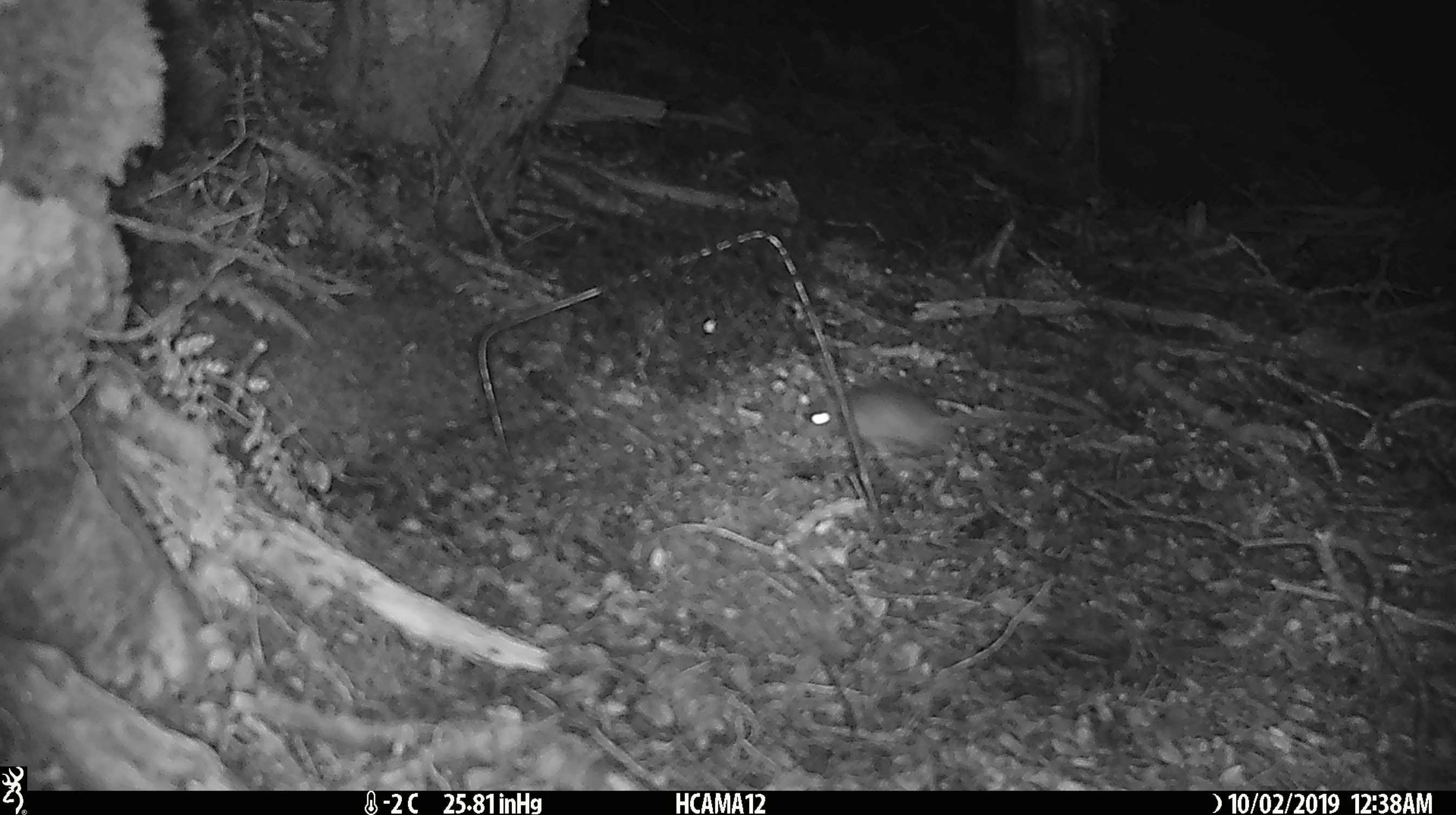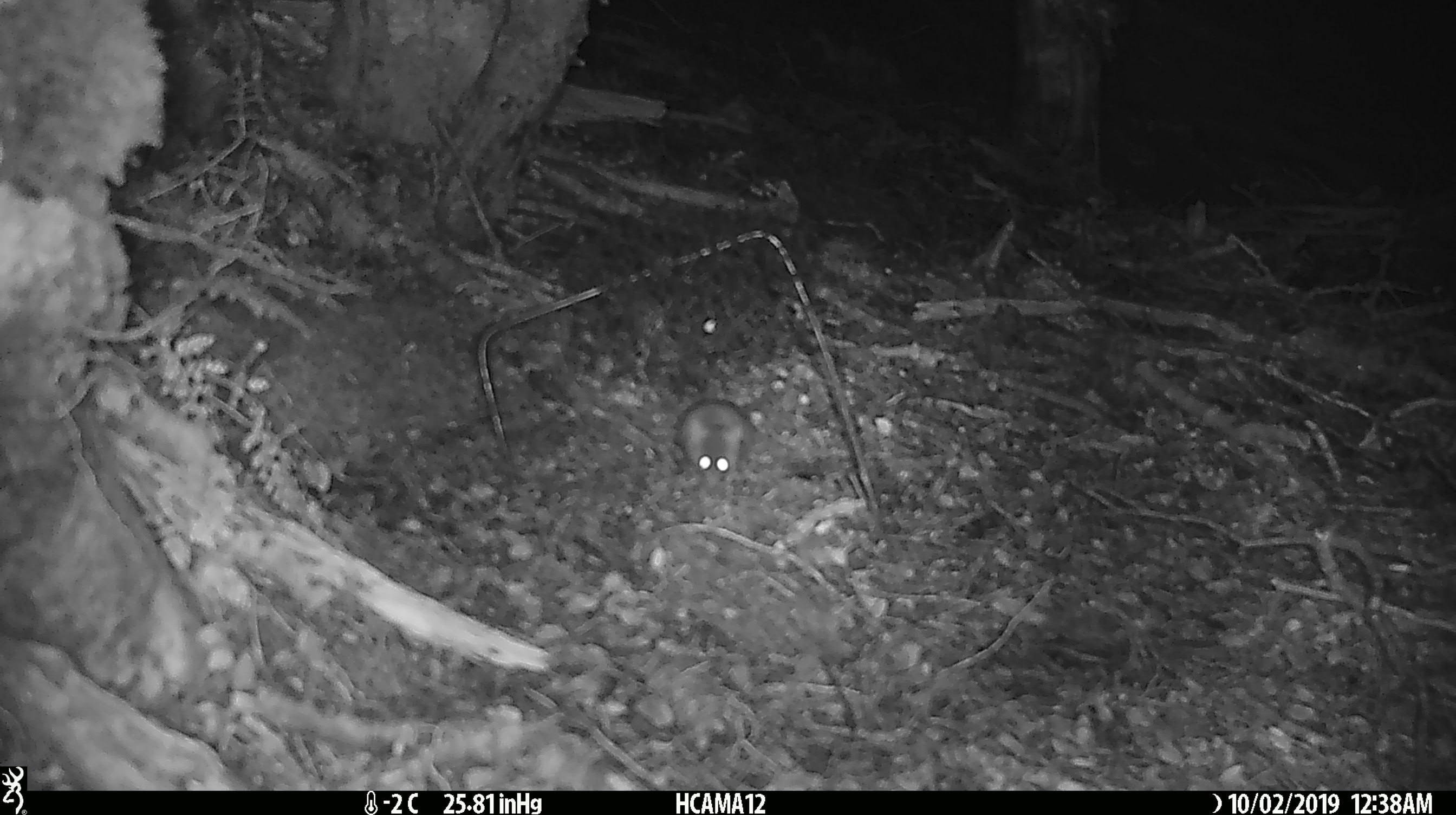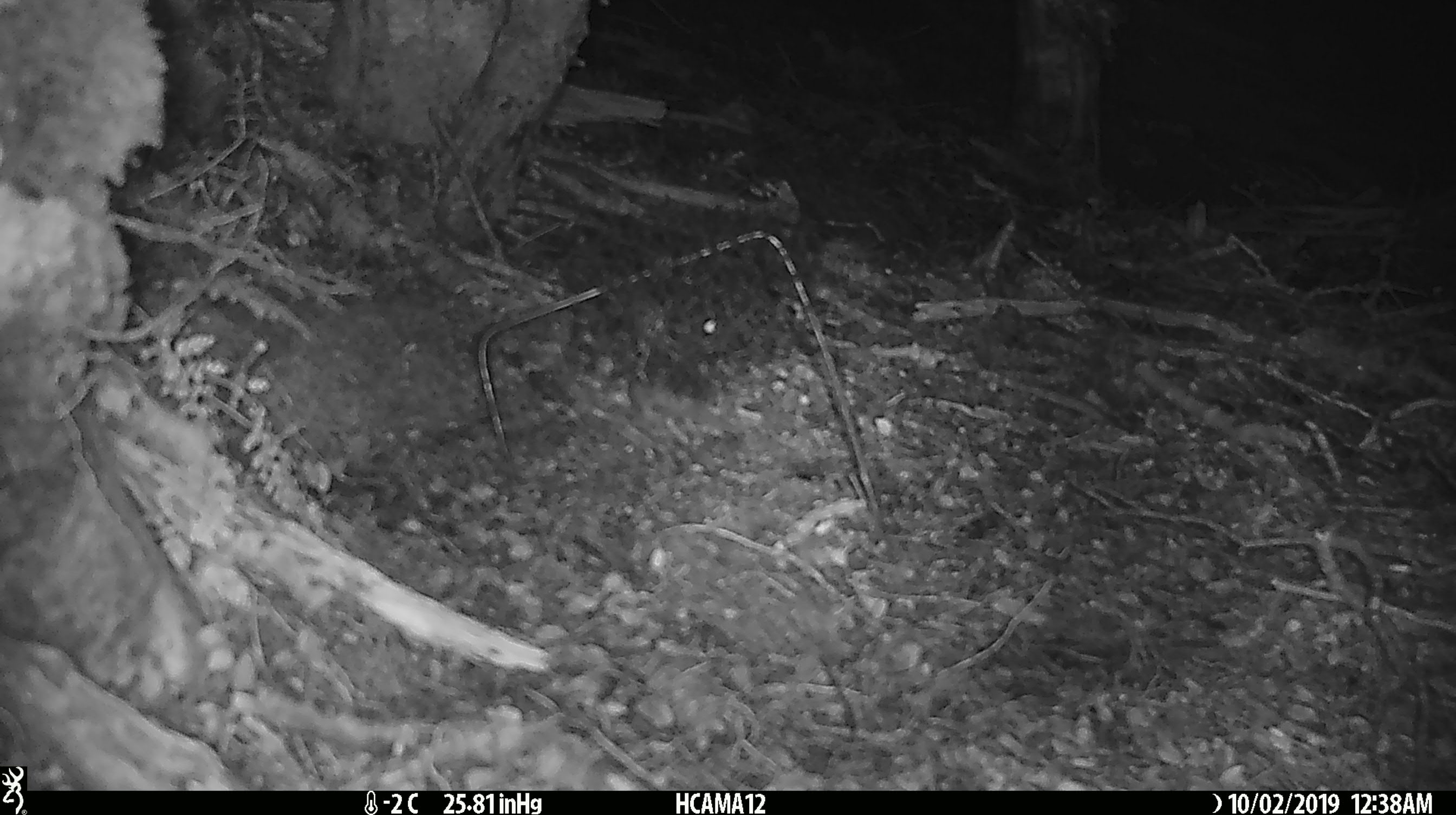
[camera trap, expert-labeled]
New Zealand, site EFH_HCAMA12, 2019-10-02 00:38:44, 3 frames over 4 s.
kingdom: Animalia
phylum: Chordata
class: Mammalia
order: Rodentia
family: Muridae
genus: Mus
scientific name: Mus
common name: mouse